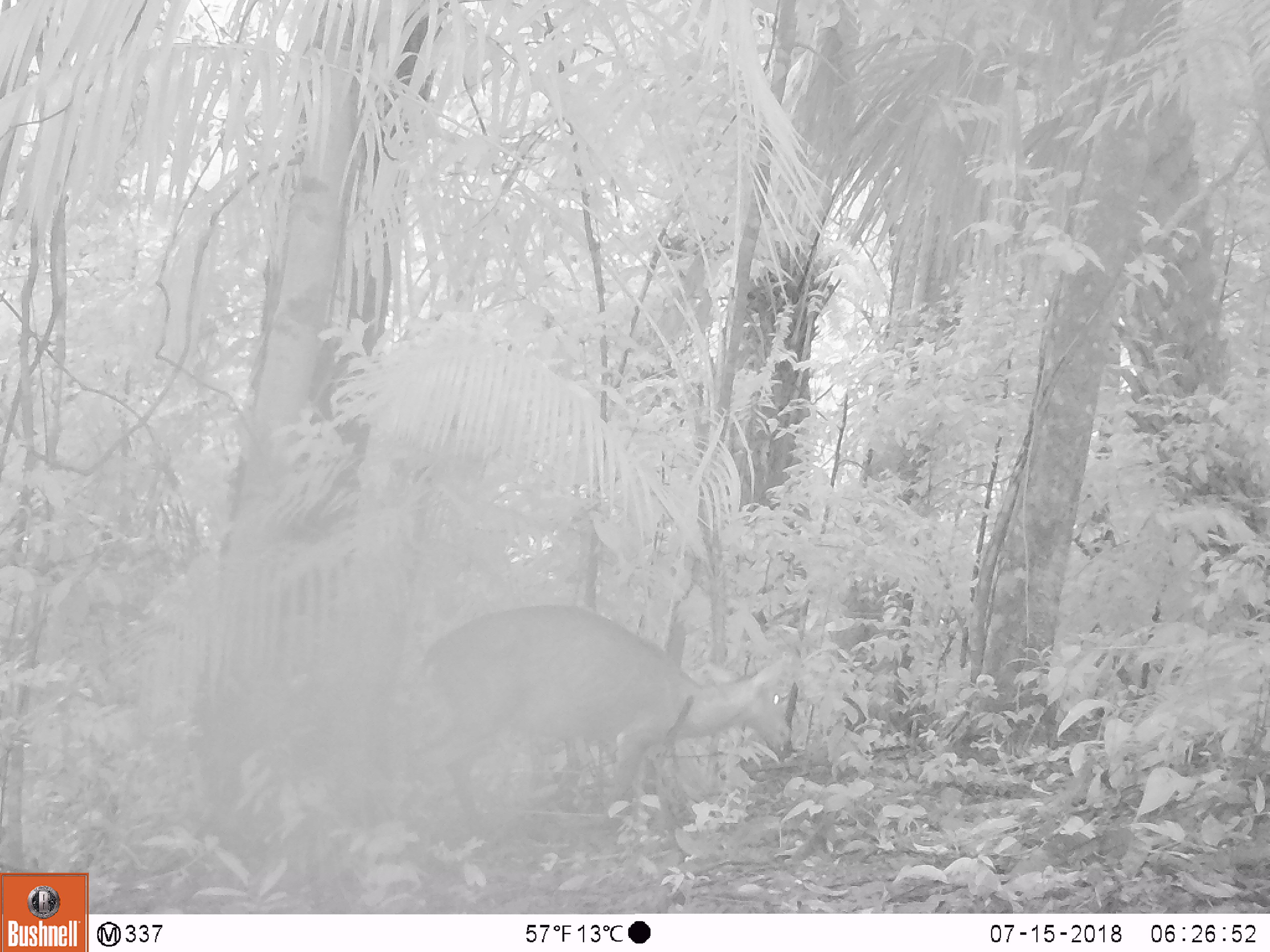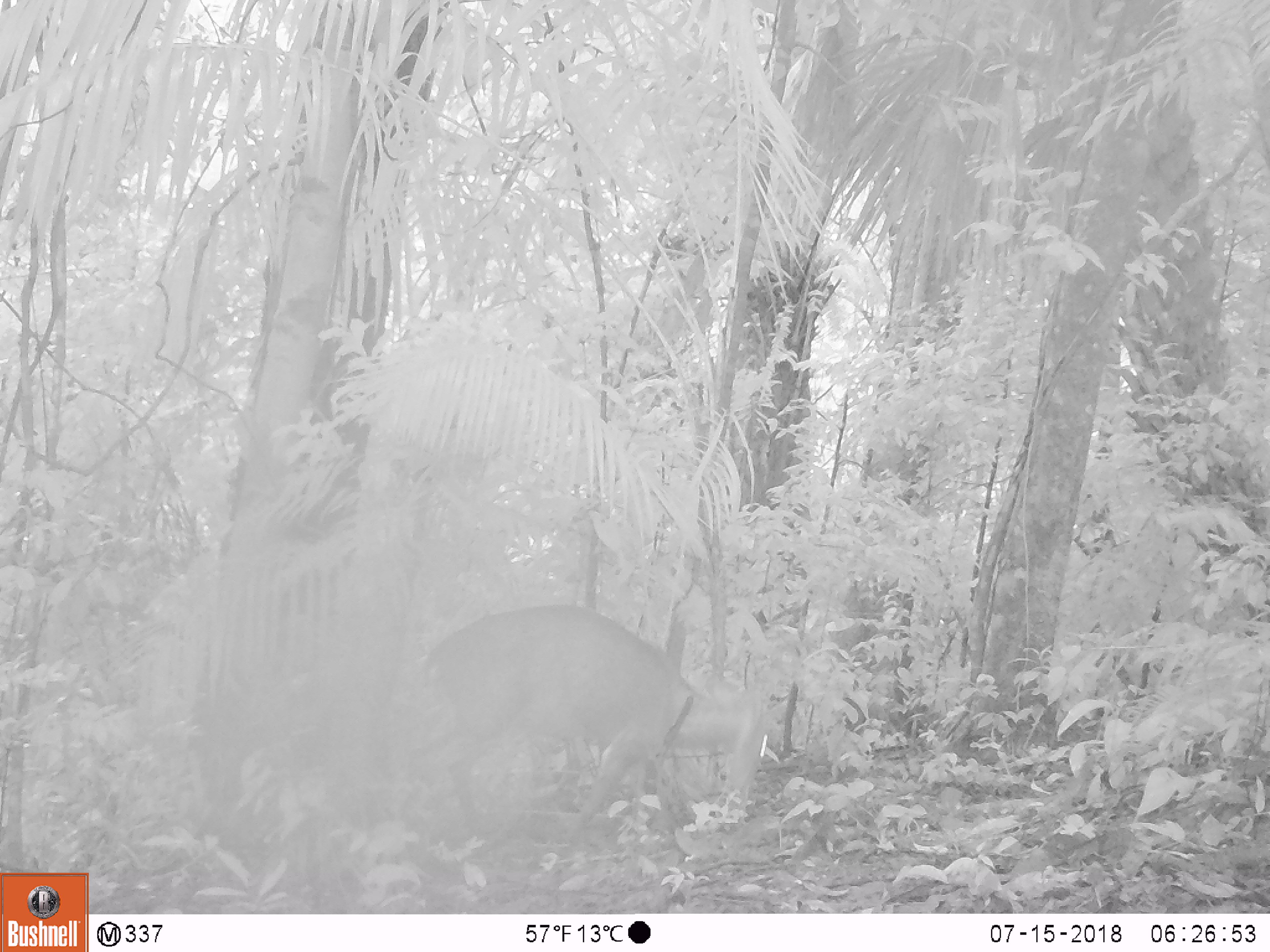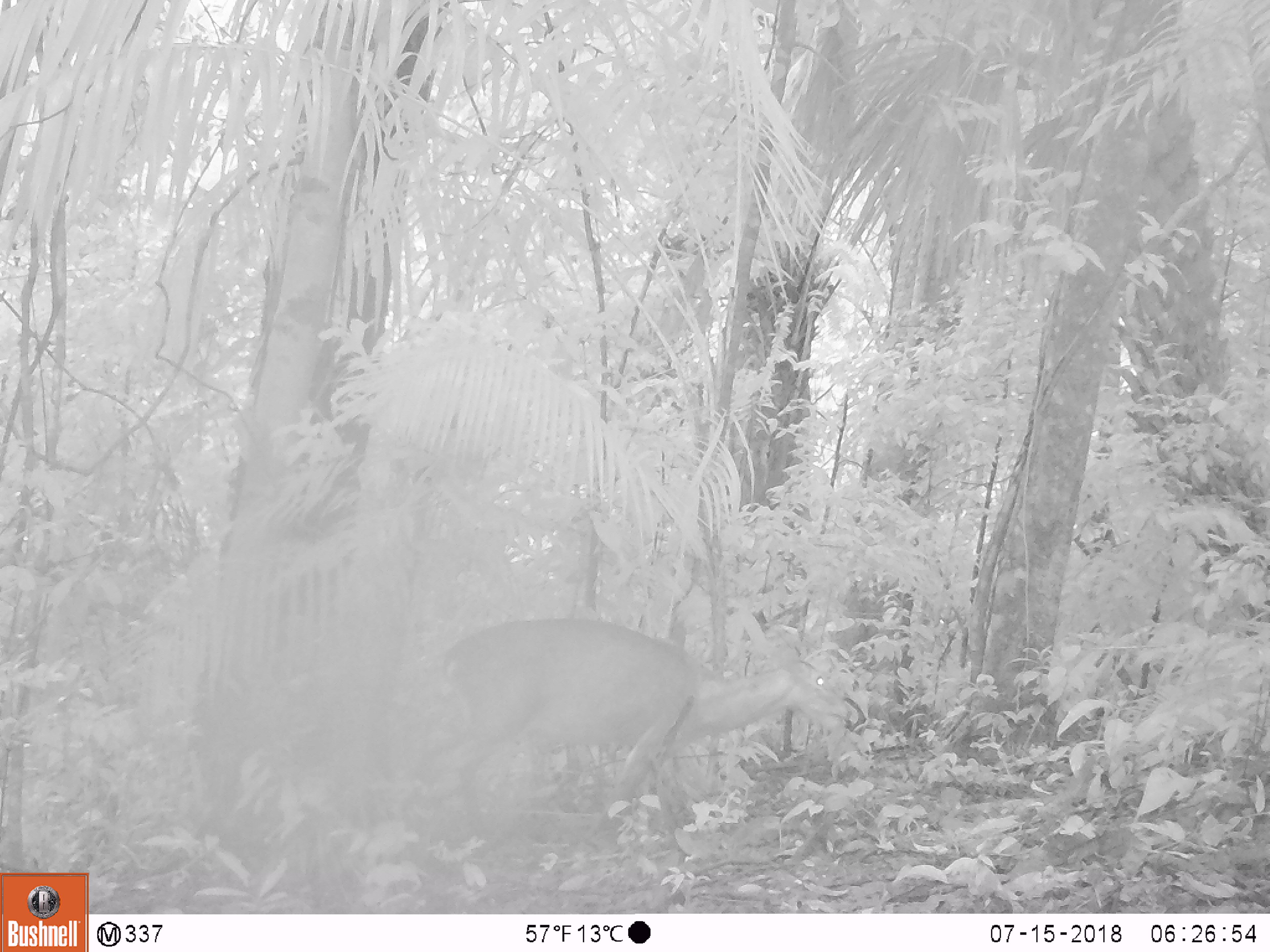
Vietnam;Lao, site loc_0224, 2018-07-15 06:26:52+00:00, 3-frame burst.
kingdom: Animalia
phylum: Chordata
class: Mammalia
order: Artiodactyla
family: Cervidae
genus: Muntiacus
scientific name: Muntiacus vuquangensis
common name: large-antlered muntjac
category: large antlered muntjac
Large antlered muntjac (large-antlered muntjac) (Muntiacus vuquangensis). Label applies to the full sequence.